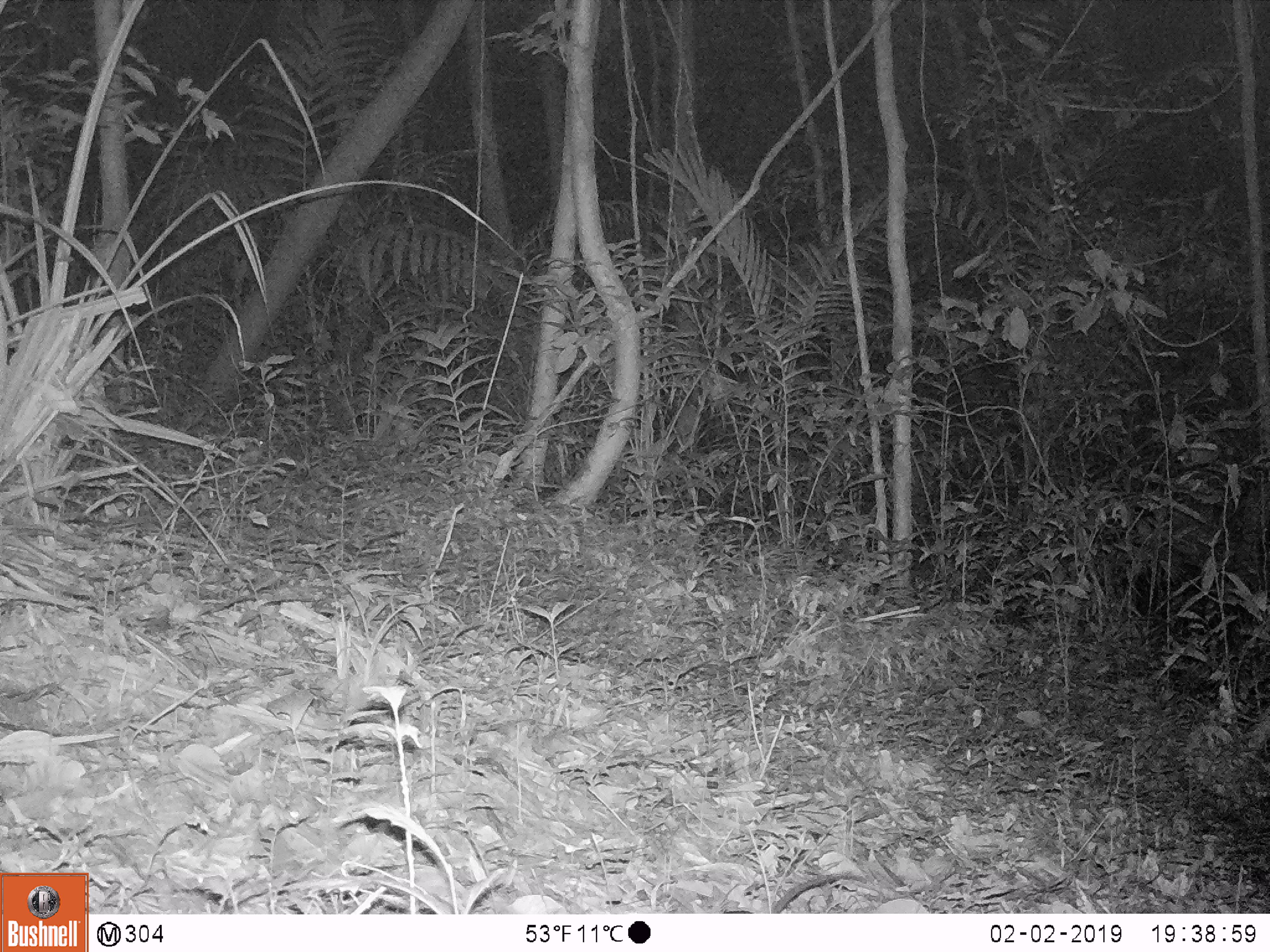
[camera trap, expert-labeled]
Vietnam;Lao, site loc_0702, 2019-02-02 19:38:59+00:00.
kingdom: Animalia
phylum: Chordata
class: Mammalia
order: Rodentia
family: Muridae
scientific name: Muridae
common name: old-world mice and rats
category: unidentified murid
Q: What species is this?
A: Unidentified murid (old-world mice and rats) (Muridae).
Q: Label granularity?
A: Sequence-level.